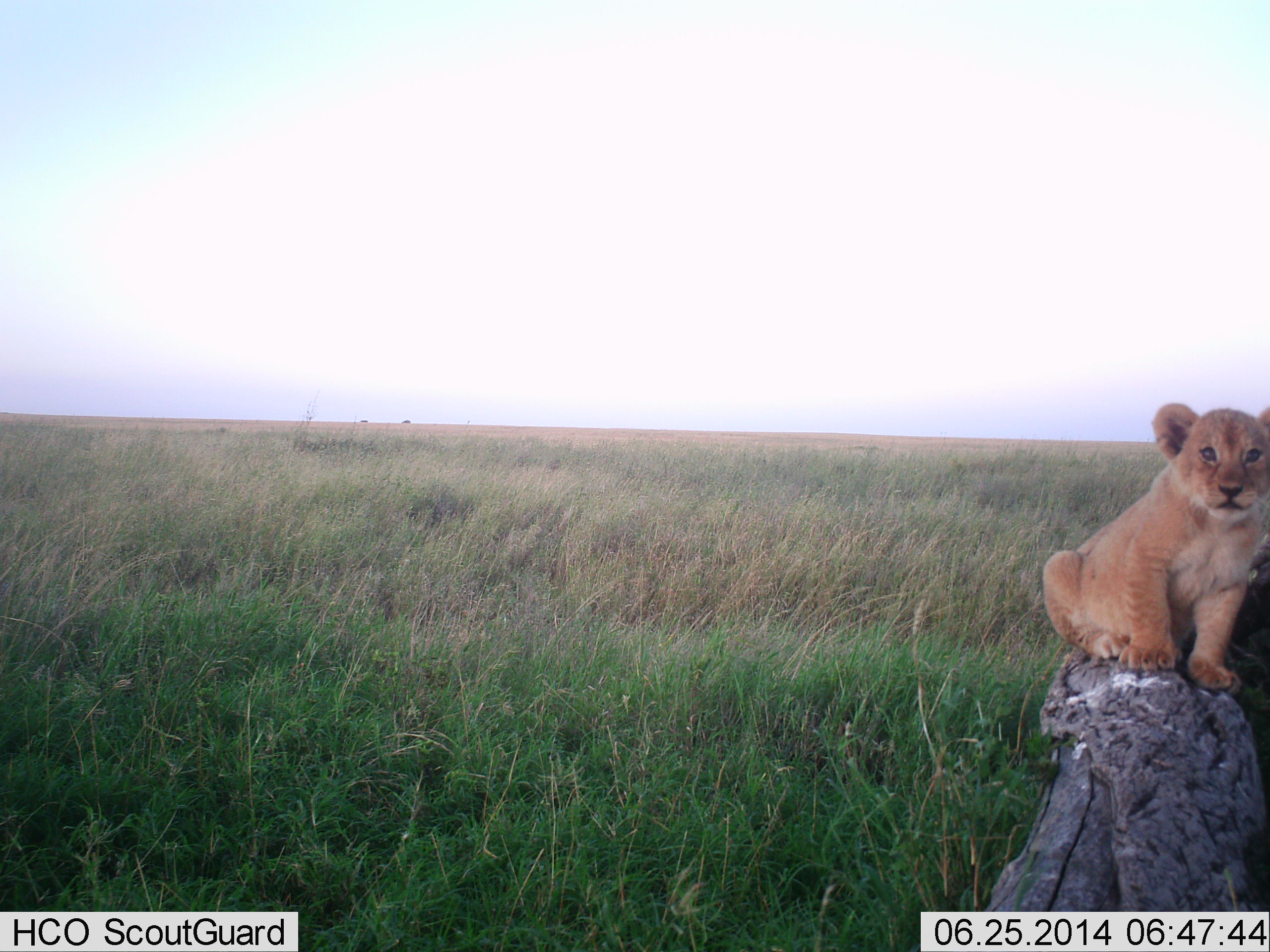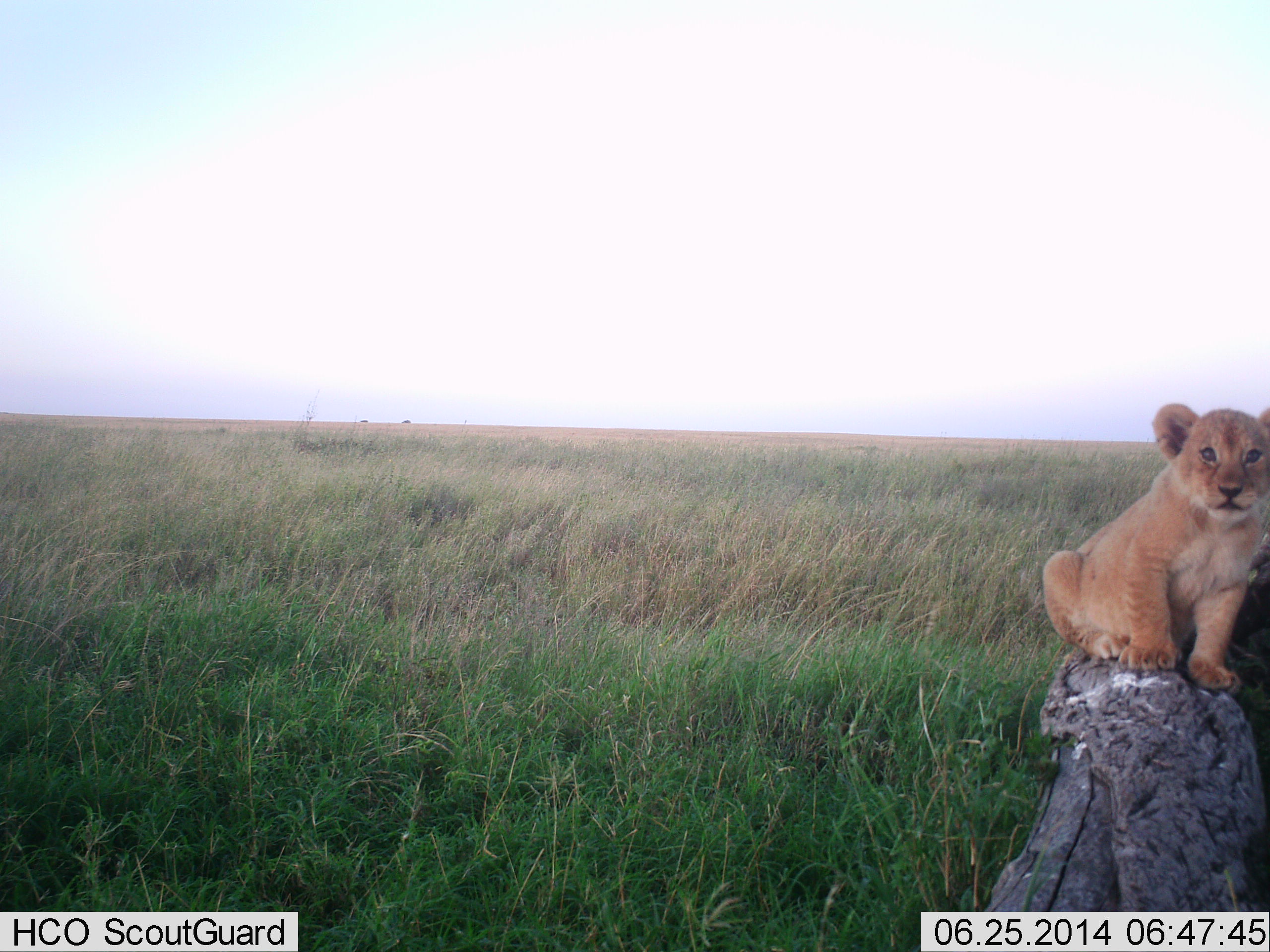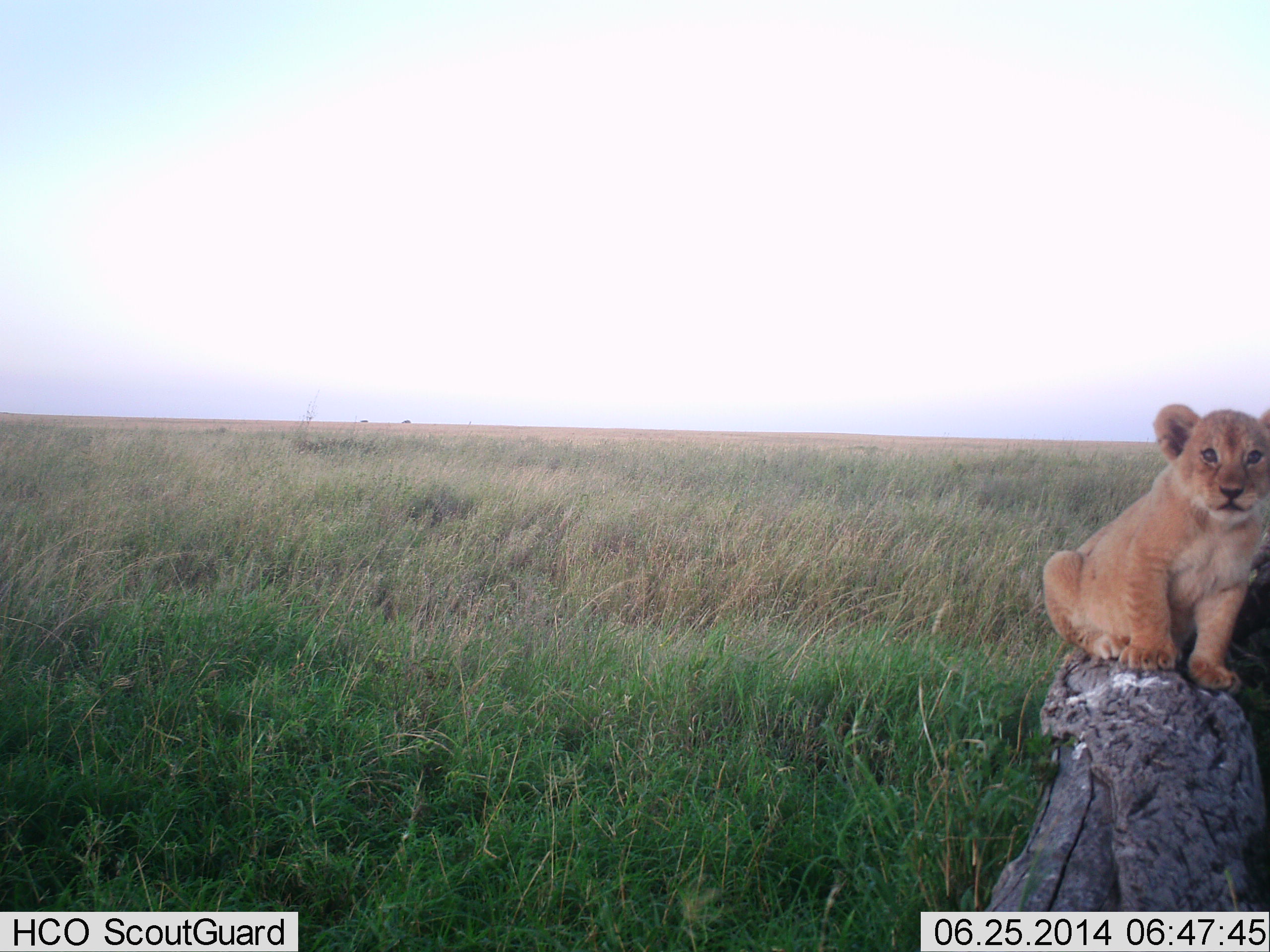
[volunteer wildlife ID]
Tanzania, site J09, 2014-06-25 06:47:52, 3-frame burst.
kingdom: Animalia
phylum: Chordata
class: Mammalia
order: Carnivora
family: Felidae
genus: Panthera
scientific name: Panthera leo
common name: lion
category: lionfemale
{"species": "lionfemale (lion) (Panthera leo)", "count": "1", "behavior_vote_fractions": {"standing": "20%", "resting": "80%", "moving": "0%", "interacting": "0%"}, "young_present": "90%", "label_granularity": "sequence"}